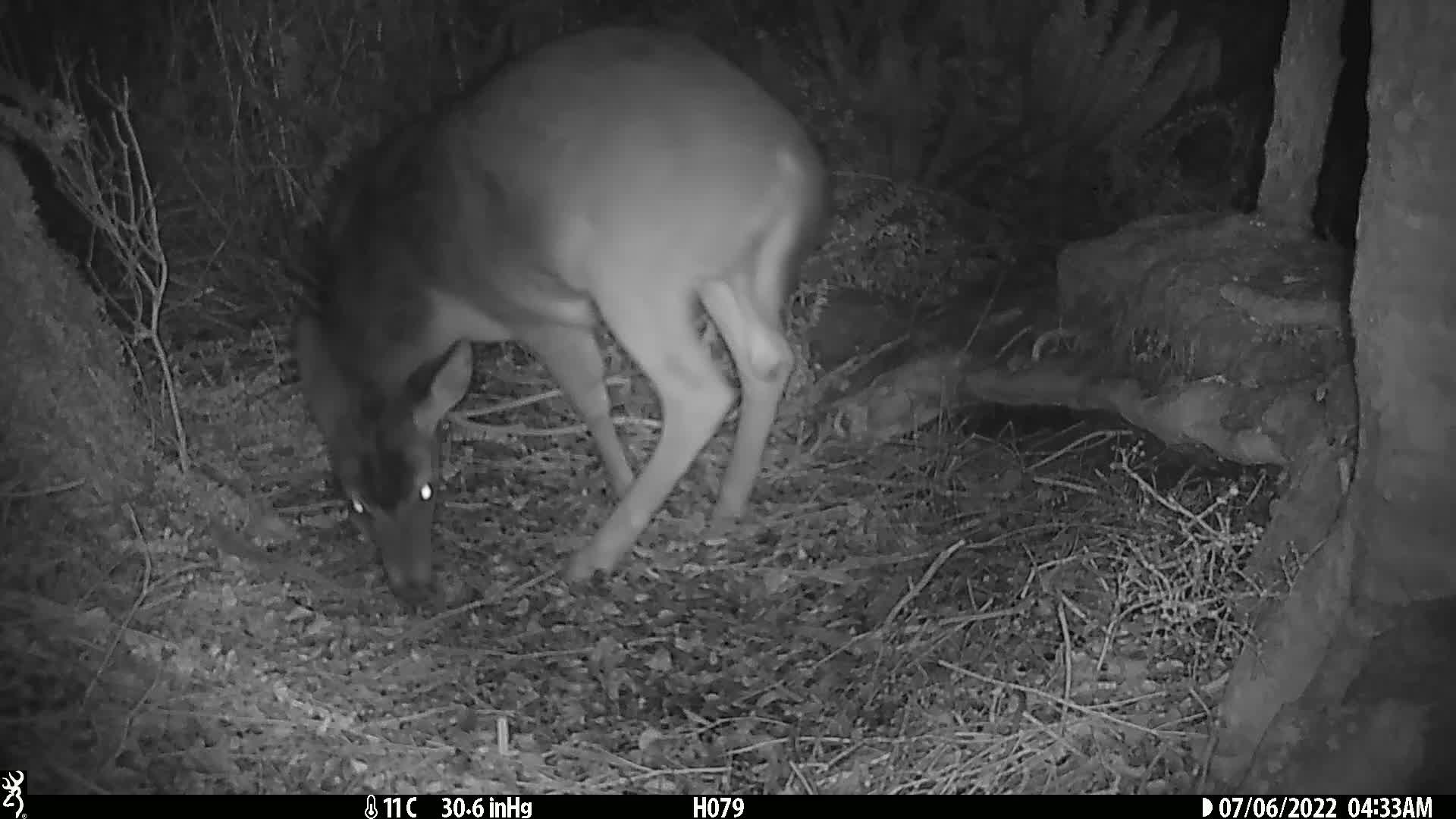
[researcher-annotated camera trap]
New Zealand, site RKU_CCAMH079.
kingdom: Animalia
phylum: Chordata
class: Mammalia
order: Artiodactyla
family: Cervidae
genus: Odocoileus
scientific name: Odocoileus virginianus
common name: white-tailed deer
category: white tailed deer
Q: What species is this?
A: White tailed deer (white-tailed deer) (Odocoileus virginianus).